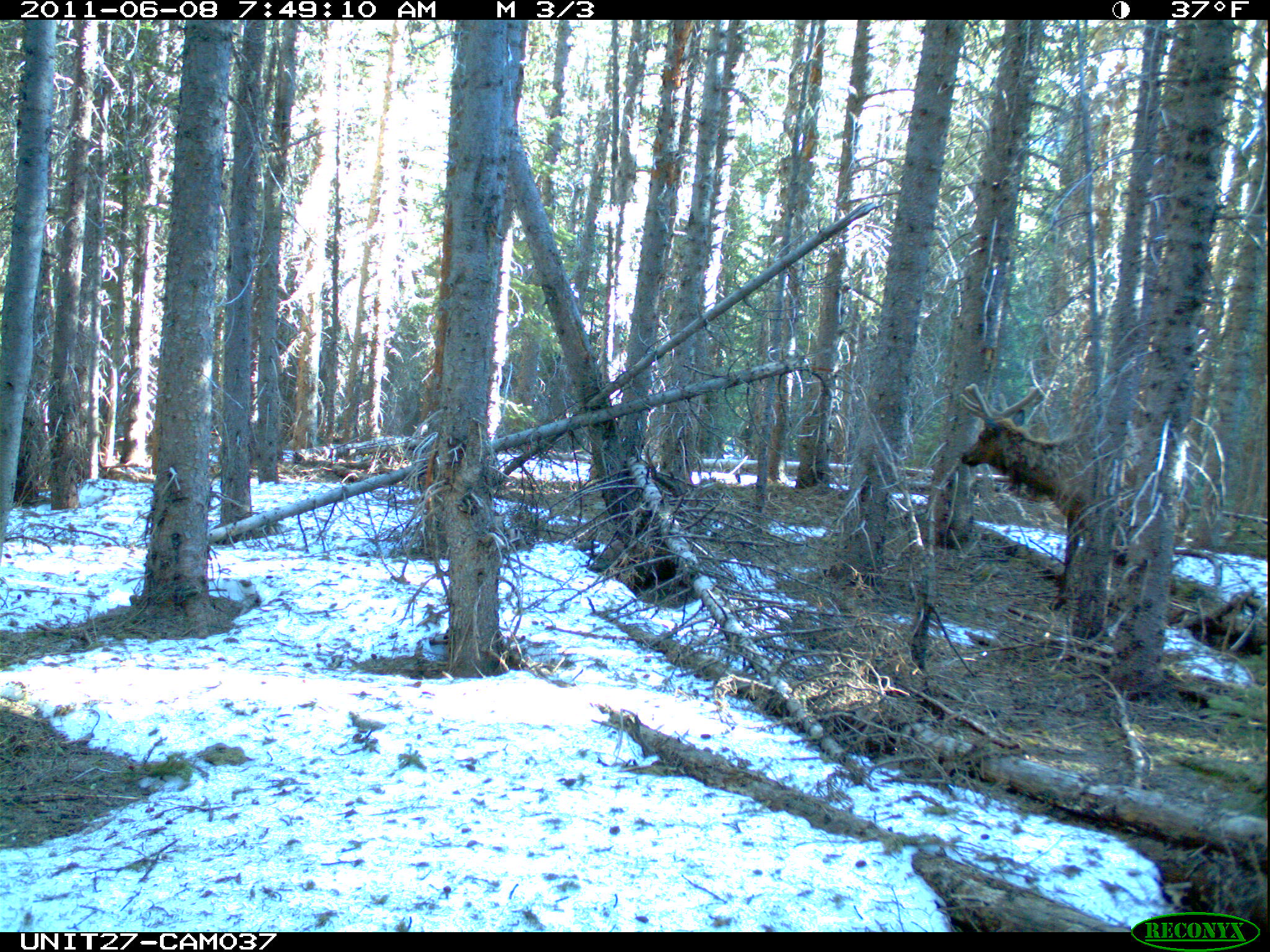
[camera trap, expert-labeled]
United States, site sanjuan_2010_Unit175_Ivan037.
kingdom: Animalia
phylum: Chordata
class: Mammalia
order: Artiodactyla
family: Cervidae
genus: Cervus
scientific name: Cervus elaphus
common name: red deer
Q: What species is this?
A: Cervus elaphus (red deer).